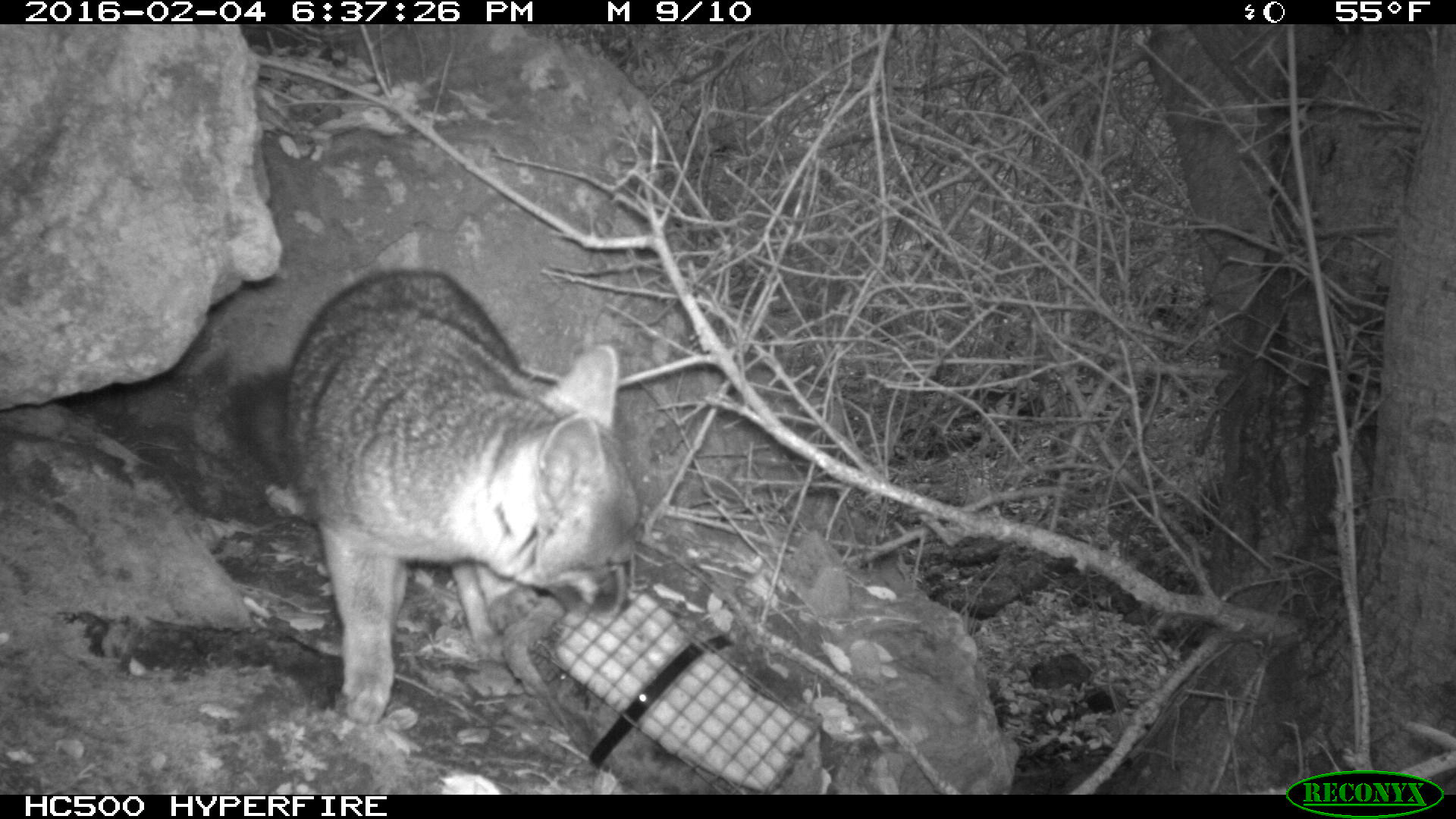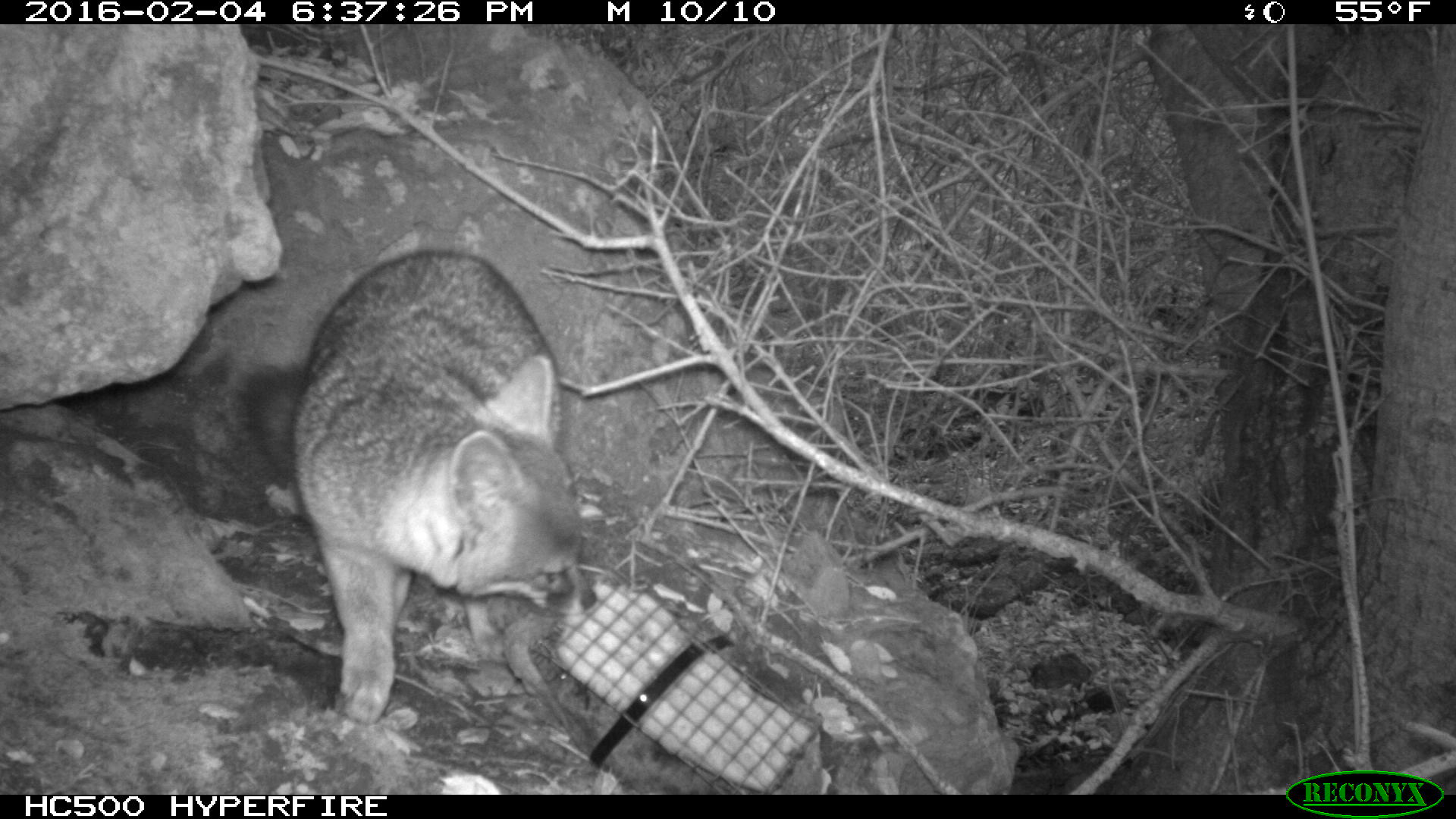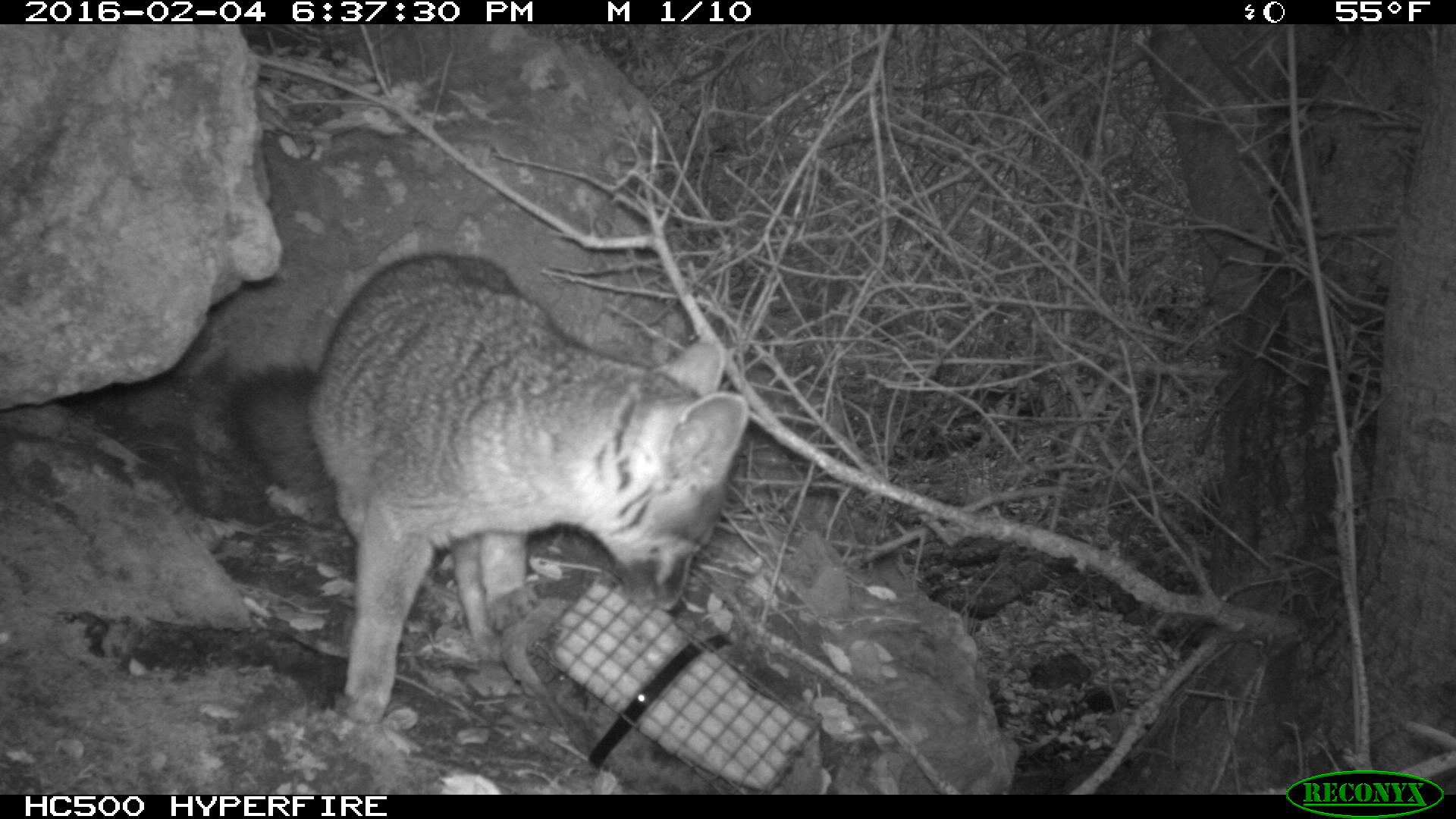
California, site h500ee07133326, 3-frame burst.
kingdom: Animalia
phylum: Chordata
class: Mammalia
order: Carnivora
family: Canidae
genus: Urocyon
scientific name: Urocyon littoralis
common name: island fox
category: fox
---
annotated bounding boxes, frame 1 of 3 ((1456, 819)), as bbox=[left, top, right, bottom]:
fox: bbox=[223, 269, 640, 720]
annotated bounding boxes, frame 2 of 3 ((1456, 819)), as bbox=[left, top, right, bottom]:
fox: bbox=[245, 250, 596, 724]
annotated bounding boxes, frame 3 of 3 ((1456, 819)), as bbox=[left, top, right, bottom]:
fox: bbox=[227, 245, 748, 725]